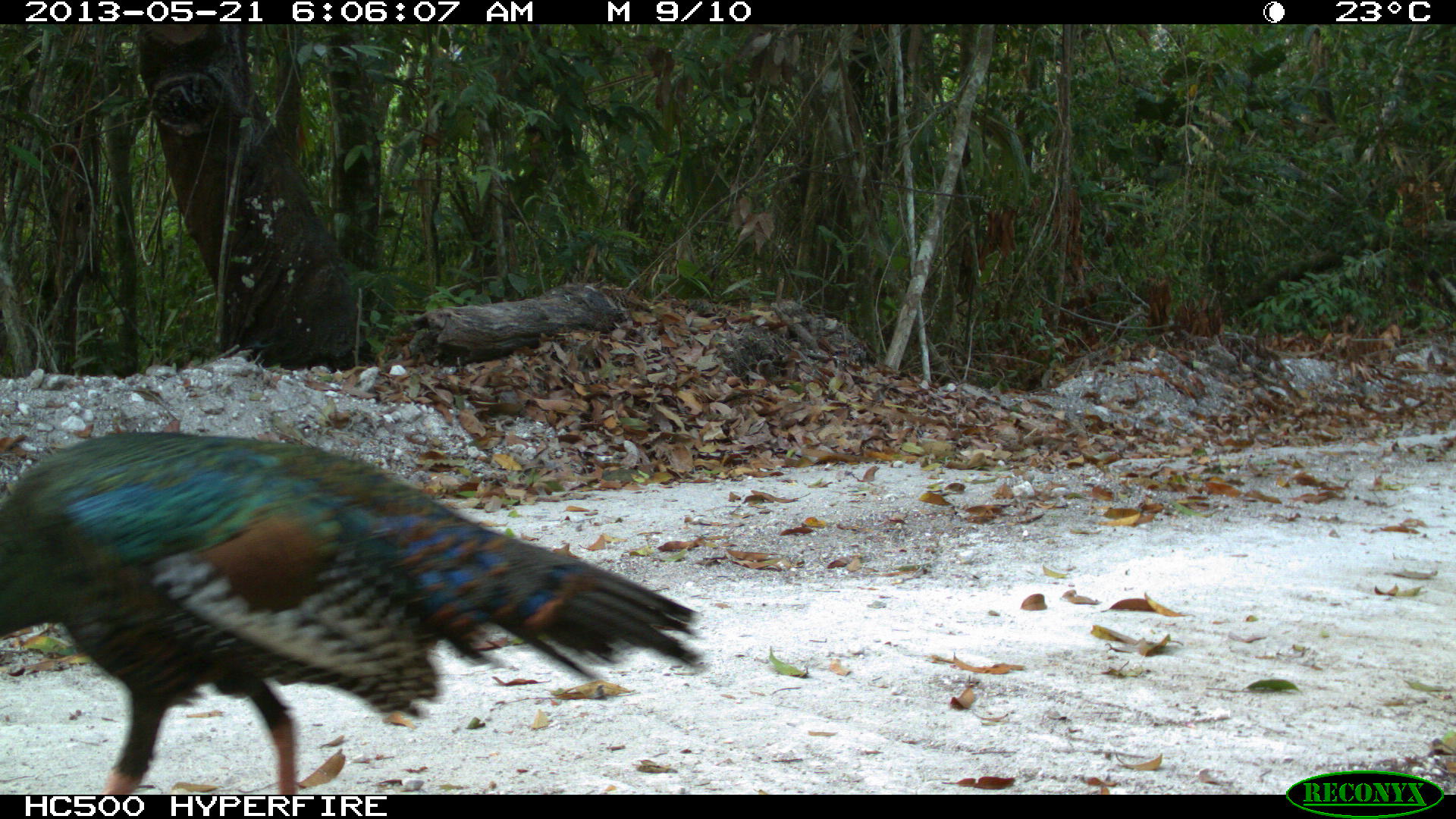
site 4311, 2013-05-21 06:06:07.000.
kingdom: Animalia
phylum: Chordata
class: Aves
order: Galliformes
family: Phasianidae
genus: Meleagris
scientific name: Meleagris ocellata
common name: ocellated turkey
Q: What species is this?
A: Meleagris ocellata (ocellated turkey).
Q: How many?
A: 1.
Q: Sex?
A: Male.